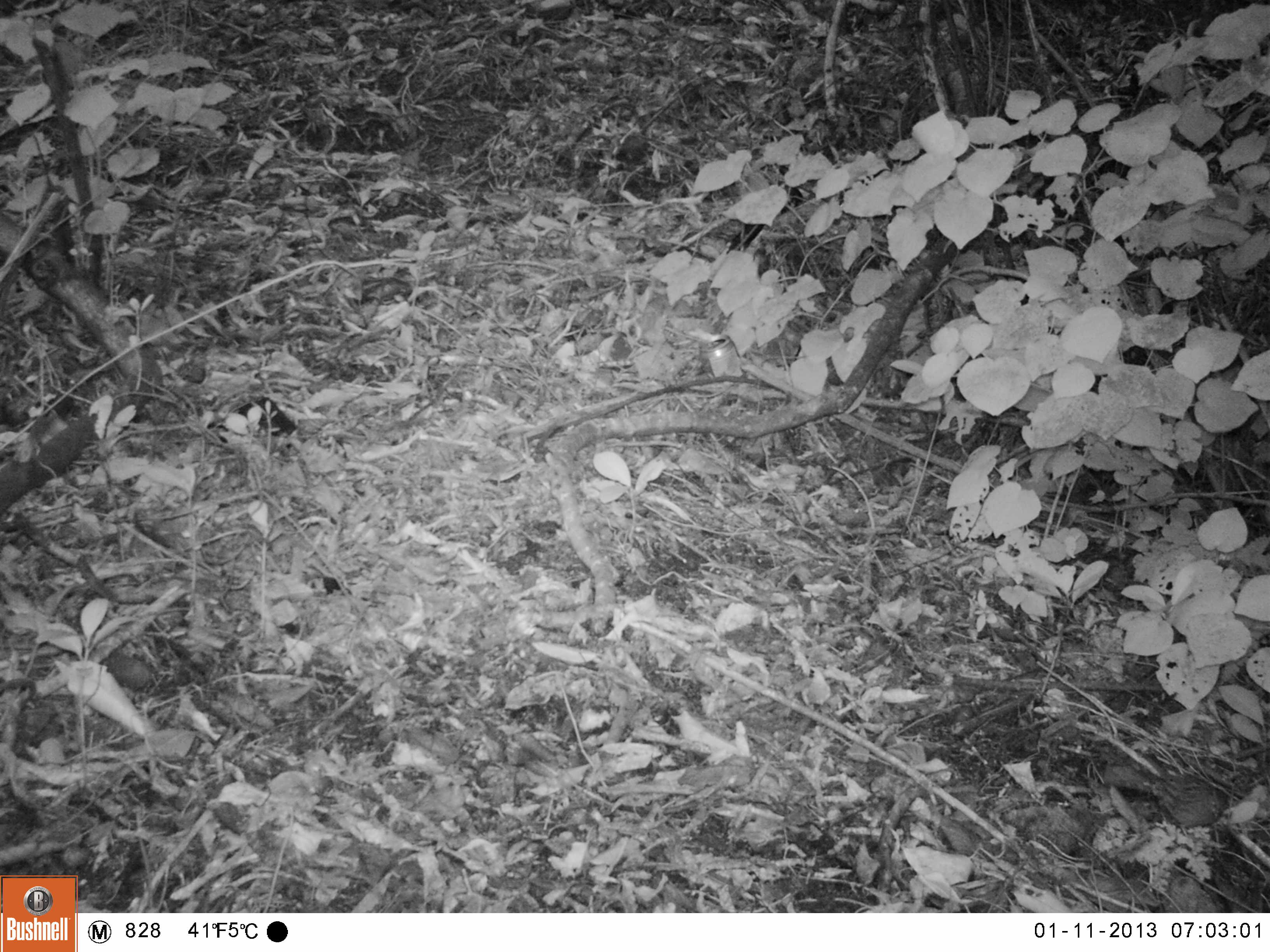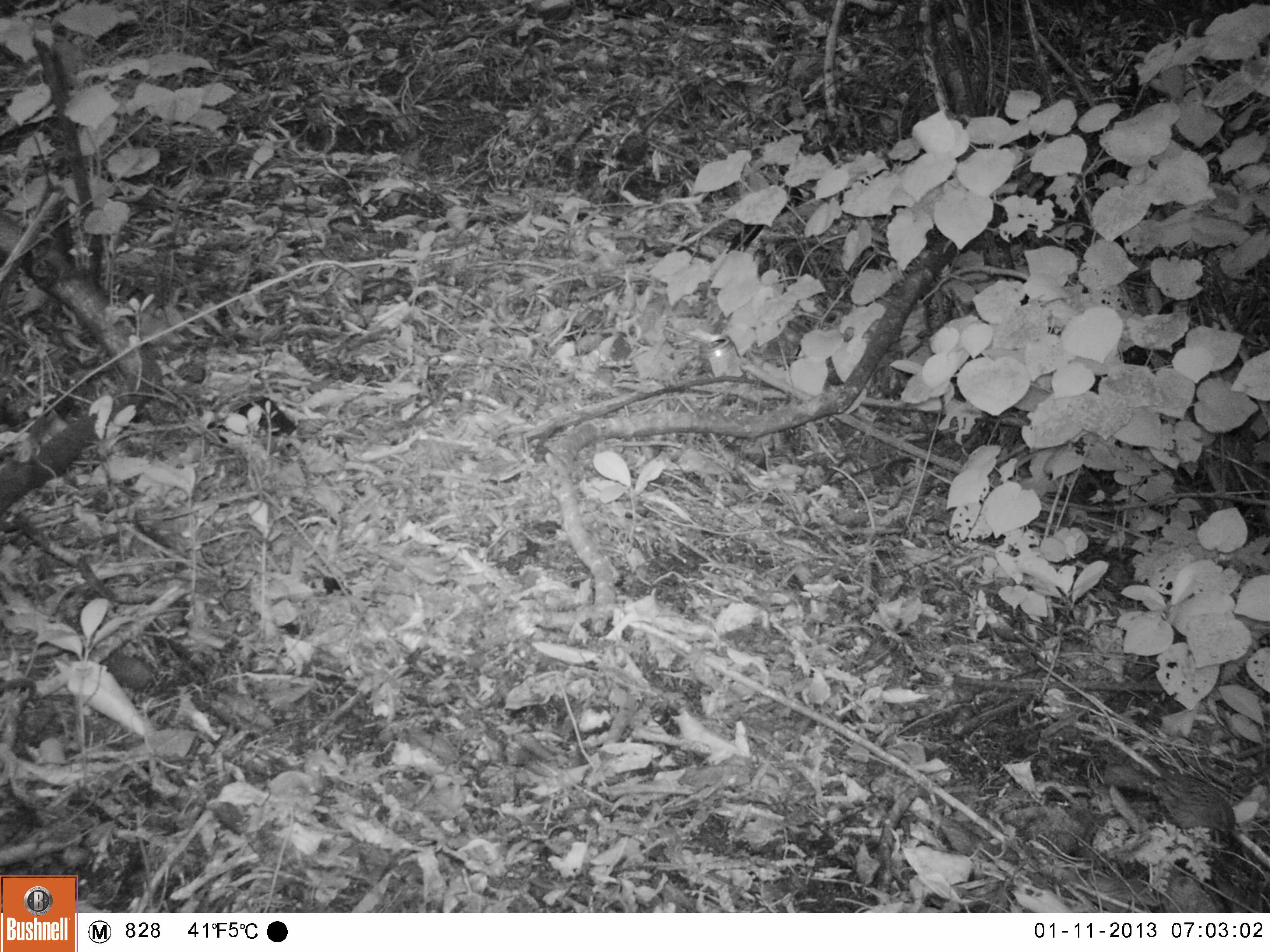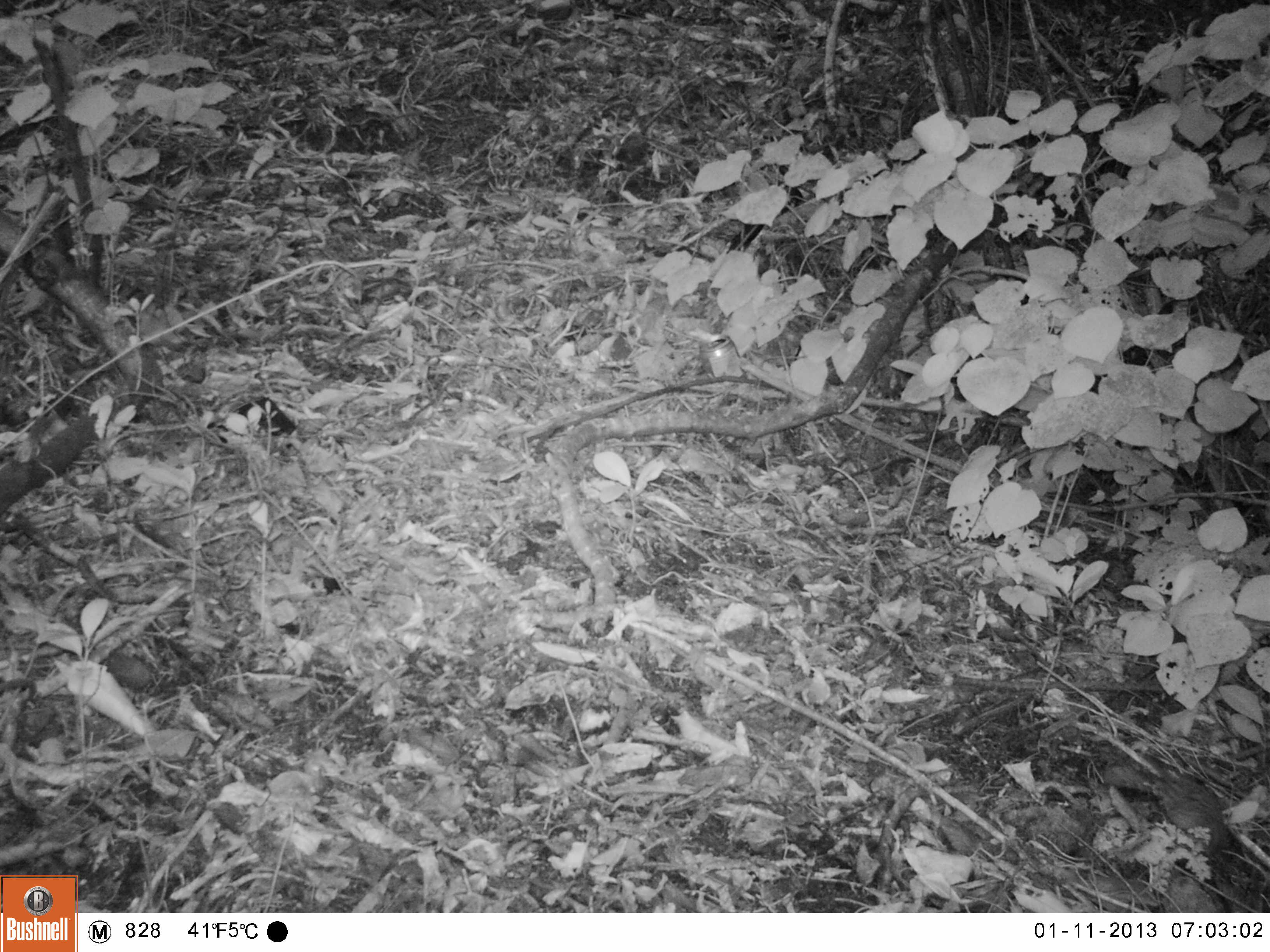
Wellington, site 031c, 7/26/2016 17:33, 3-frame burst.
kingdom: Animalia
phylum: Chordata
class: Aves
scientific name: Aves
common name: bird